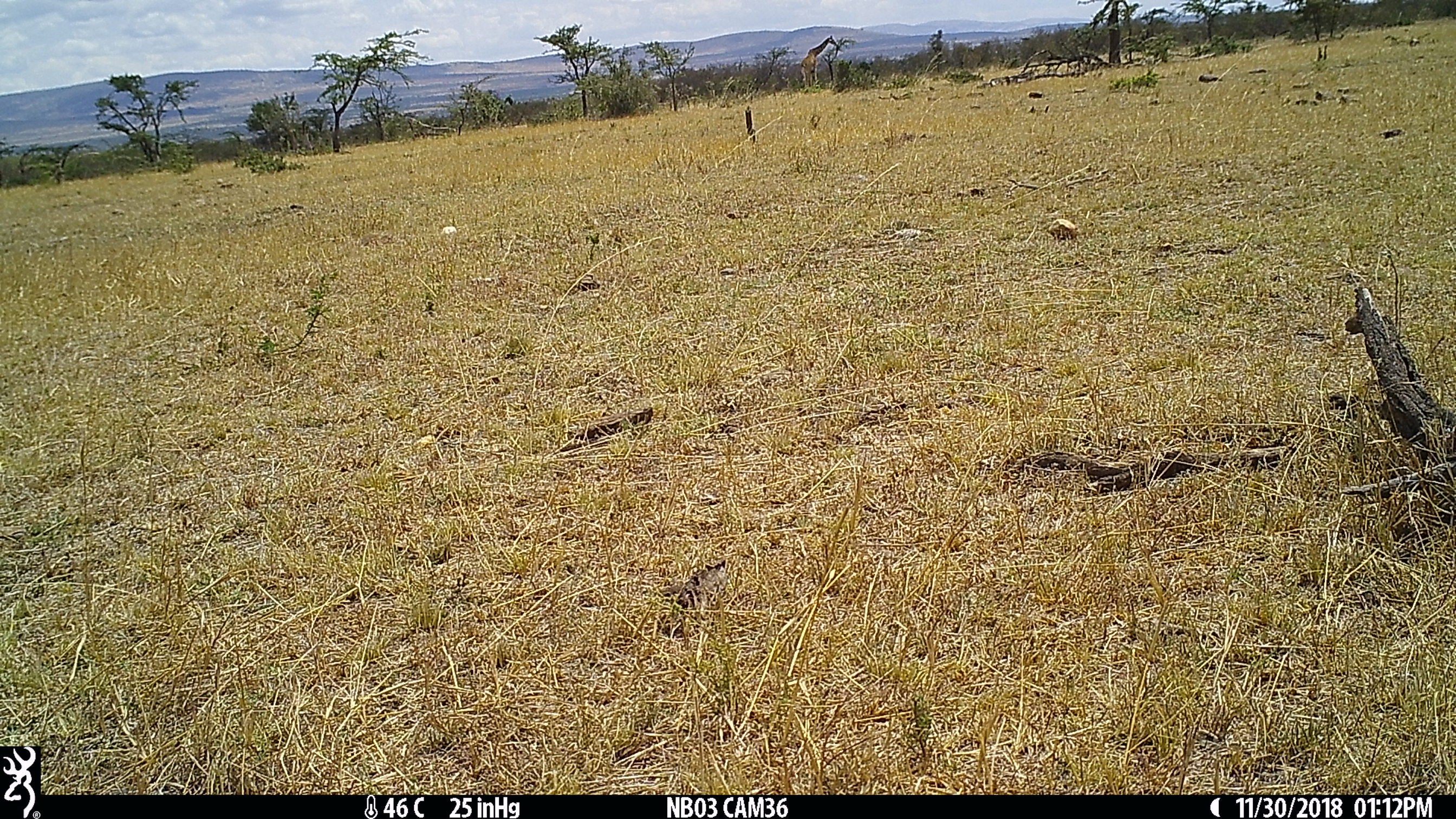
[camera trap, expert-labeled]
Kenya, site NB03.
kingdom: Animalia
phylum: Chordata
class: Mammalia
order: Artiodactyla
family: Giraffidae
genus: Giraffa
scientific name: Giraffa camelopardalis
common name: northern giraffe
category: giraffe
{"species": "giraffe (northern giraffe) (Giraffa camelopardalis)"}